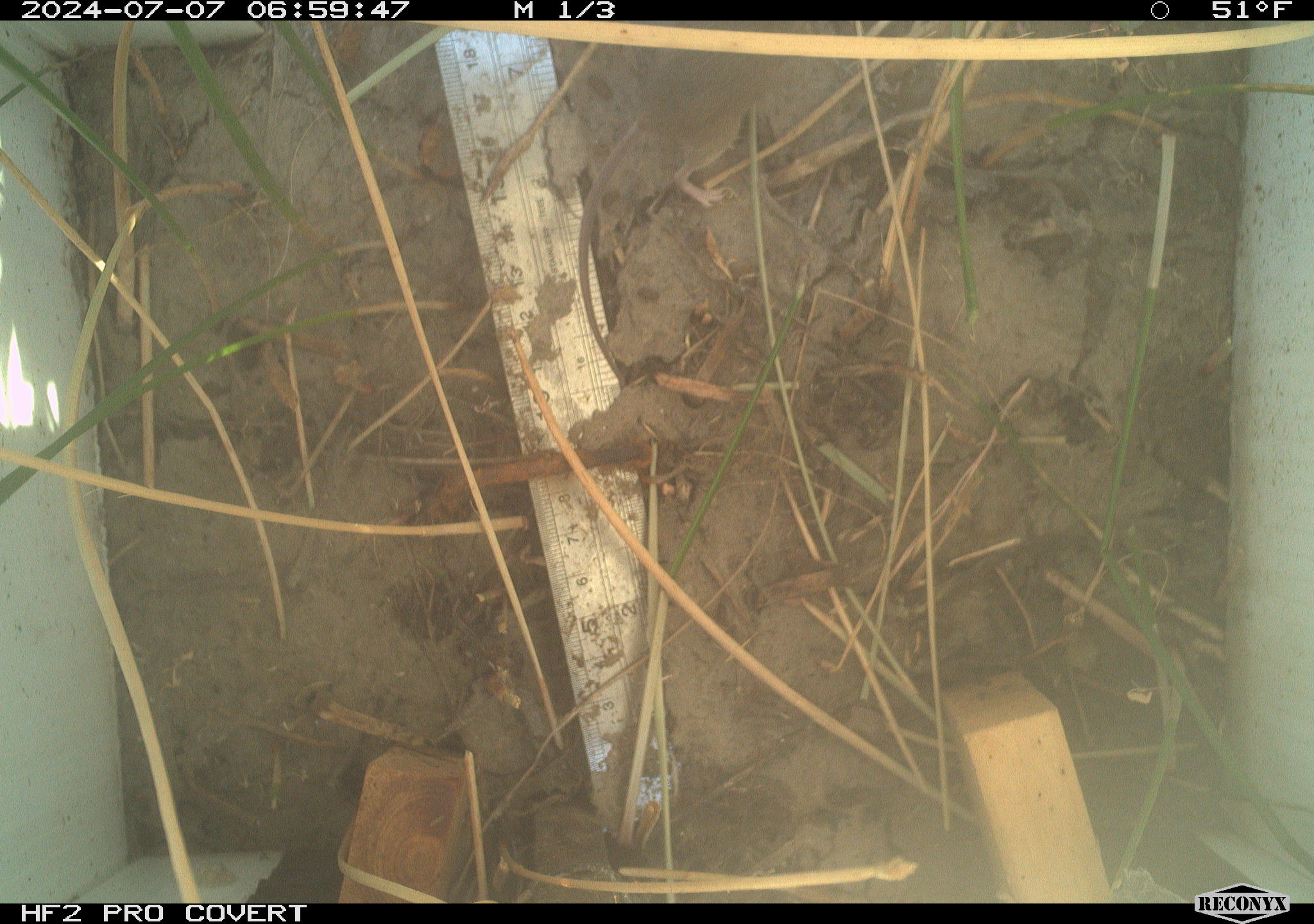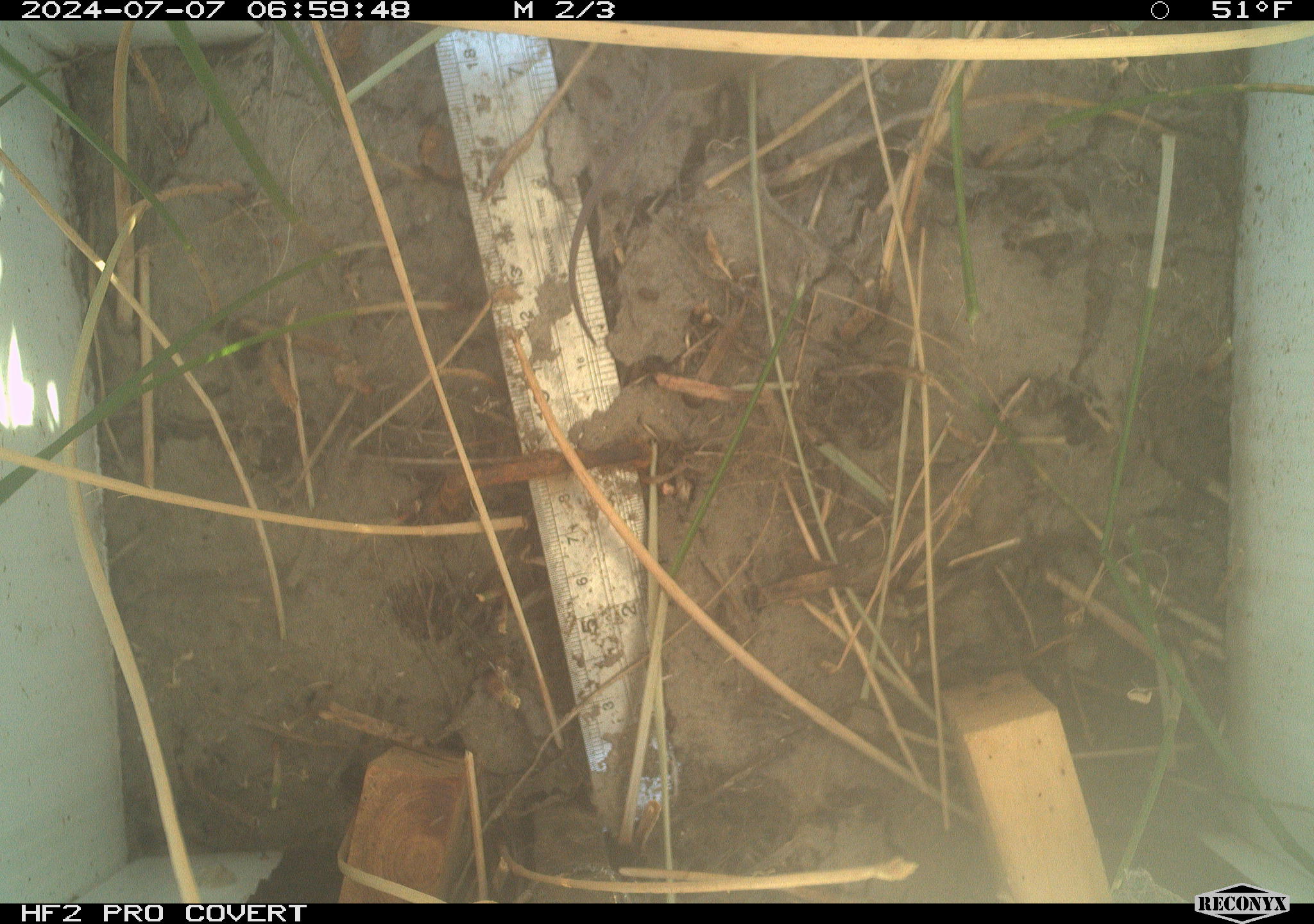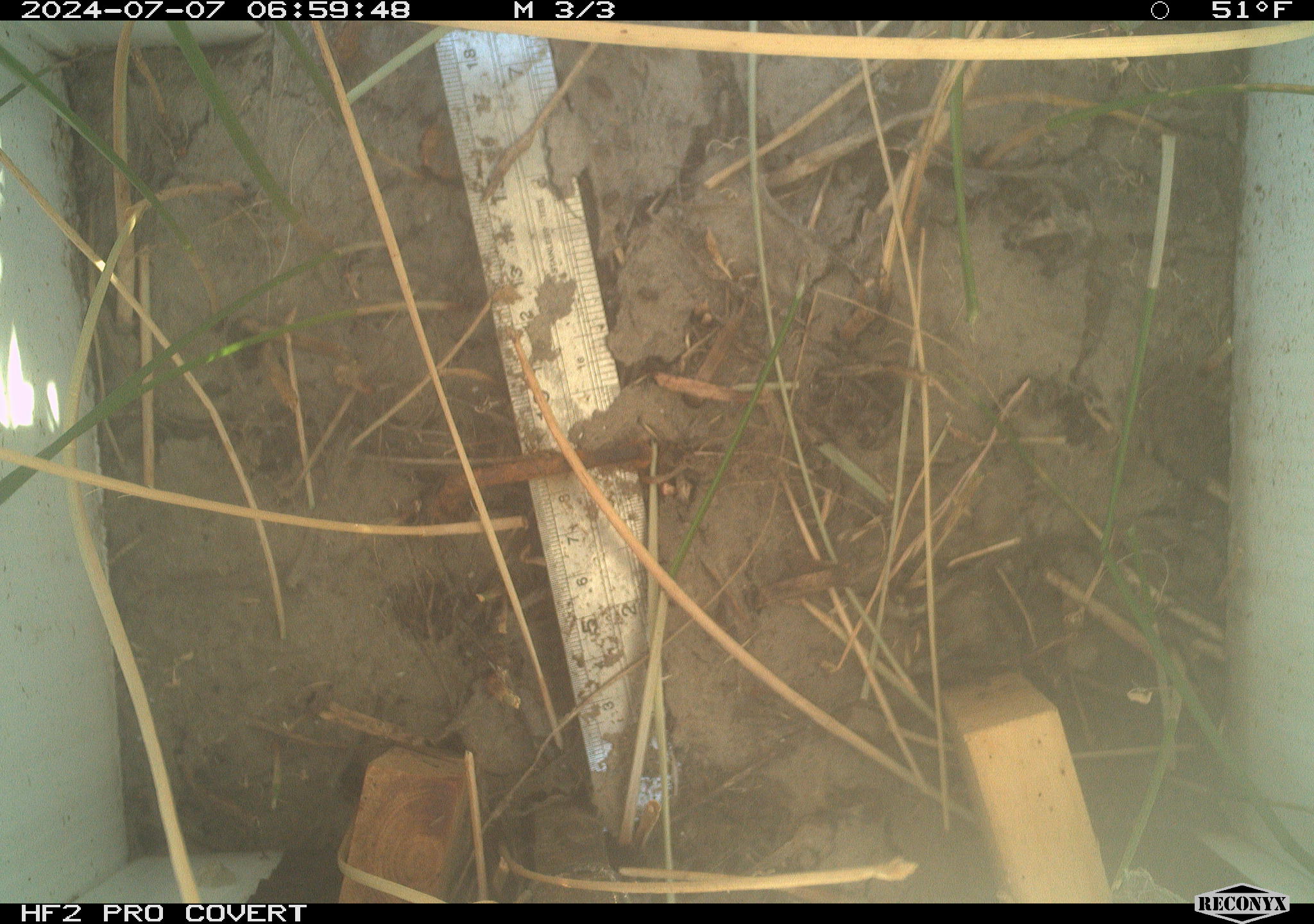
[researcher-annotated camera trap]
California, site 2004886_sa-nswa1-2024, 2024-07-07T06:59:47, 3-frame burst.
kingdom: Animalia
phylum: Chordata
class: Mammalia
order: Rodentia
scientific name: Rodentia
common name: rodent